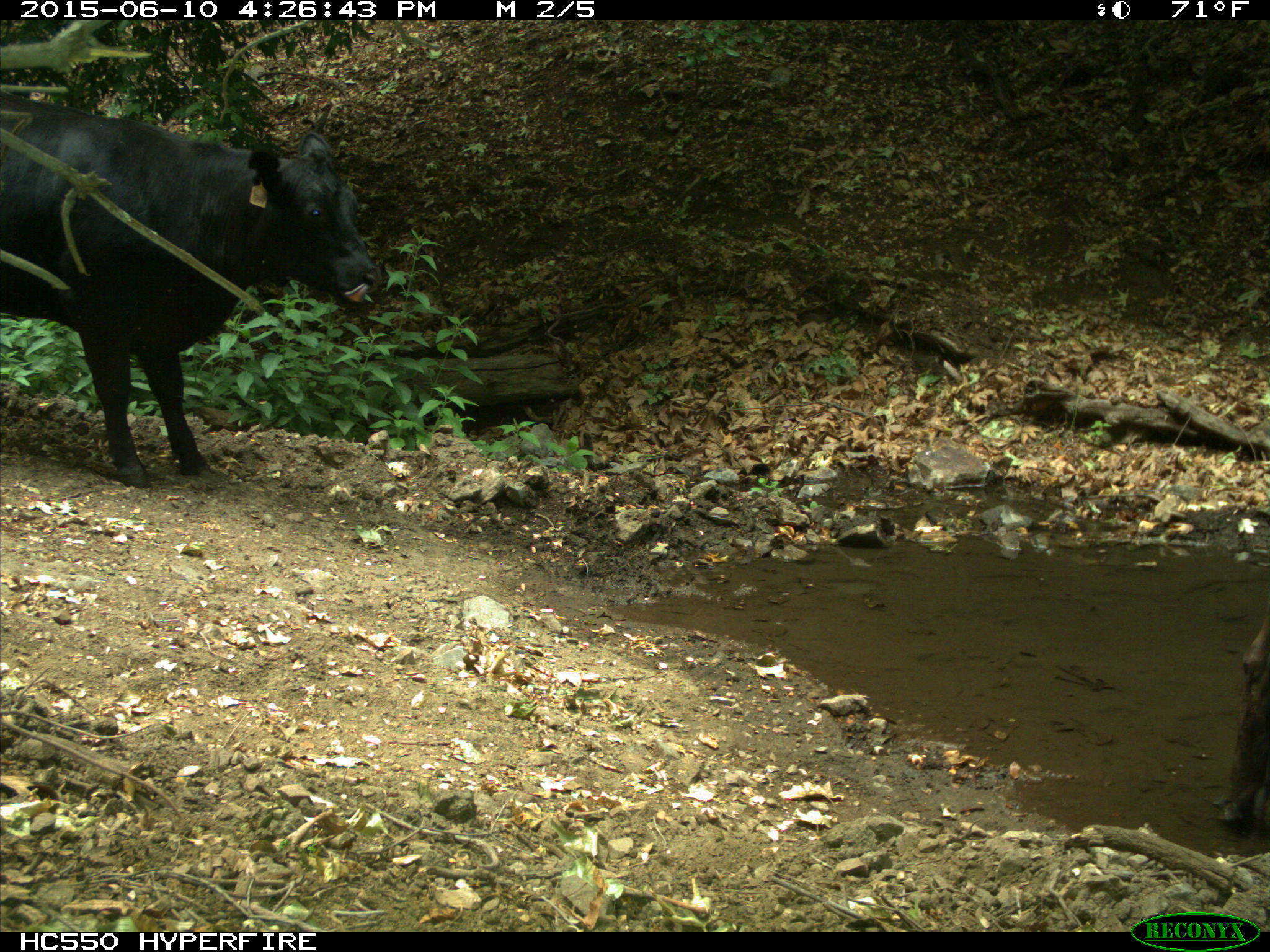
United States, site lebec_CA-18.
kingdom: Animalia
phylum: Chordata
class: Mammalia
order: Artiodactyla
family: Bovidae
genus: Bos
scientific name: Bos taurus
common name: domestic cow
Bos taurus (domestic cow).